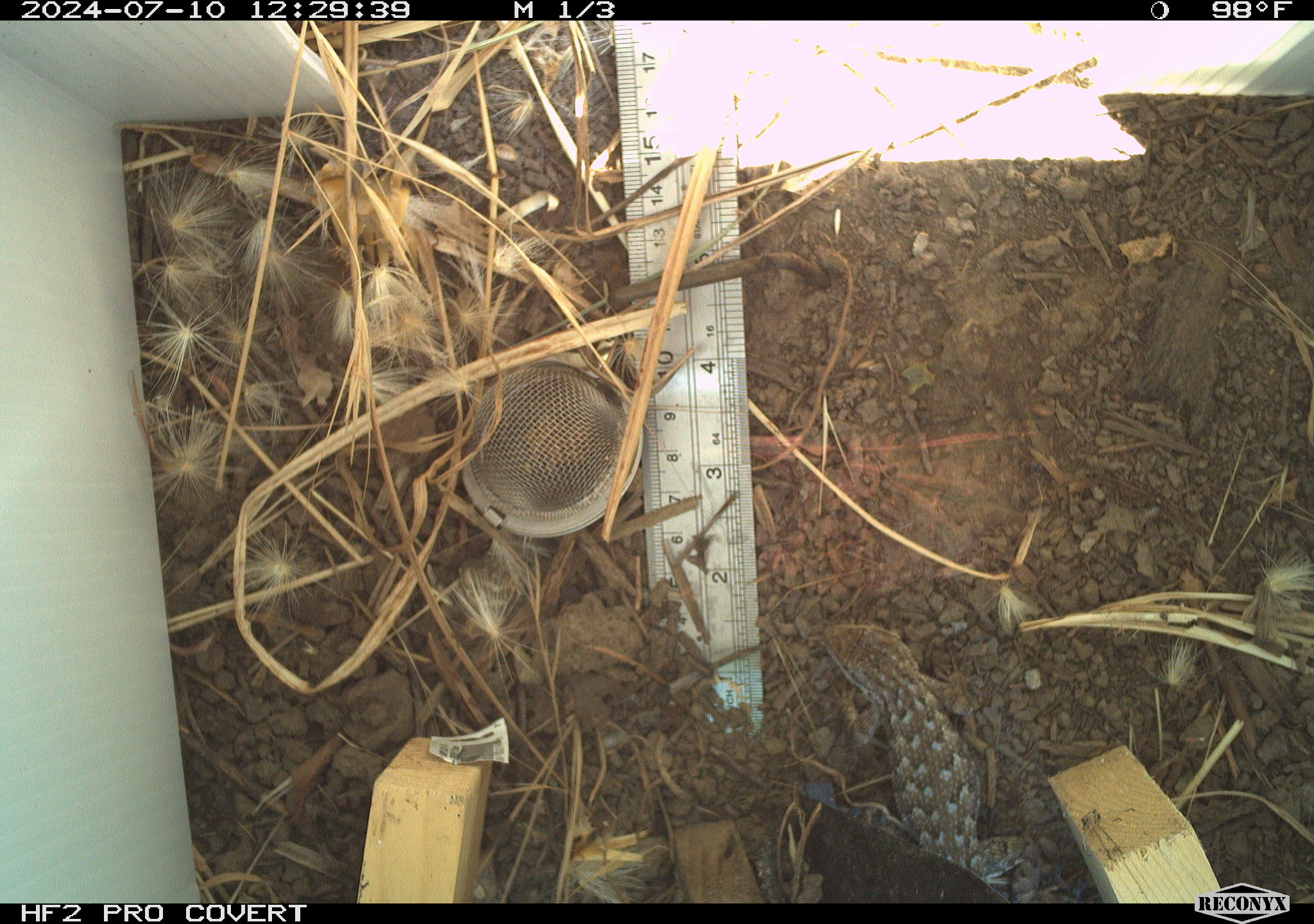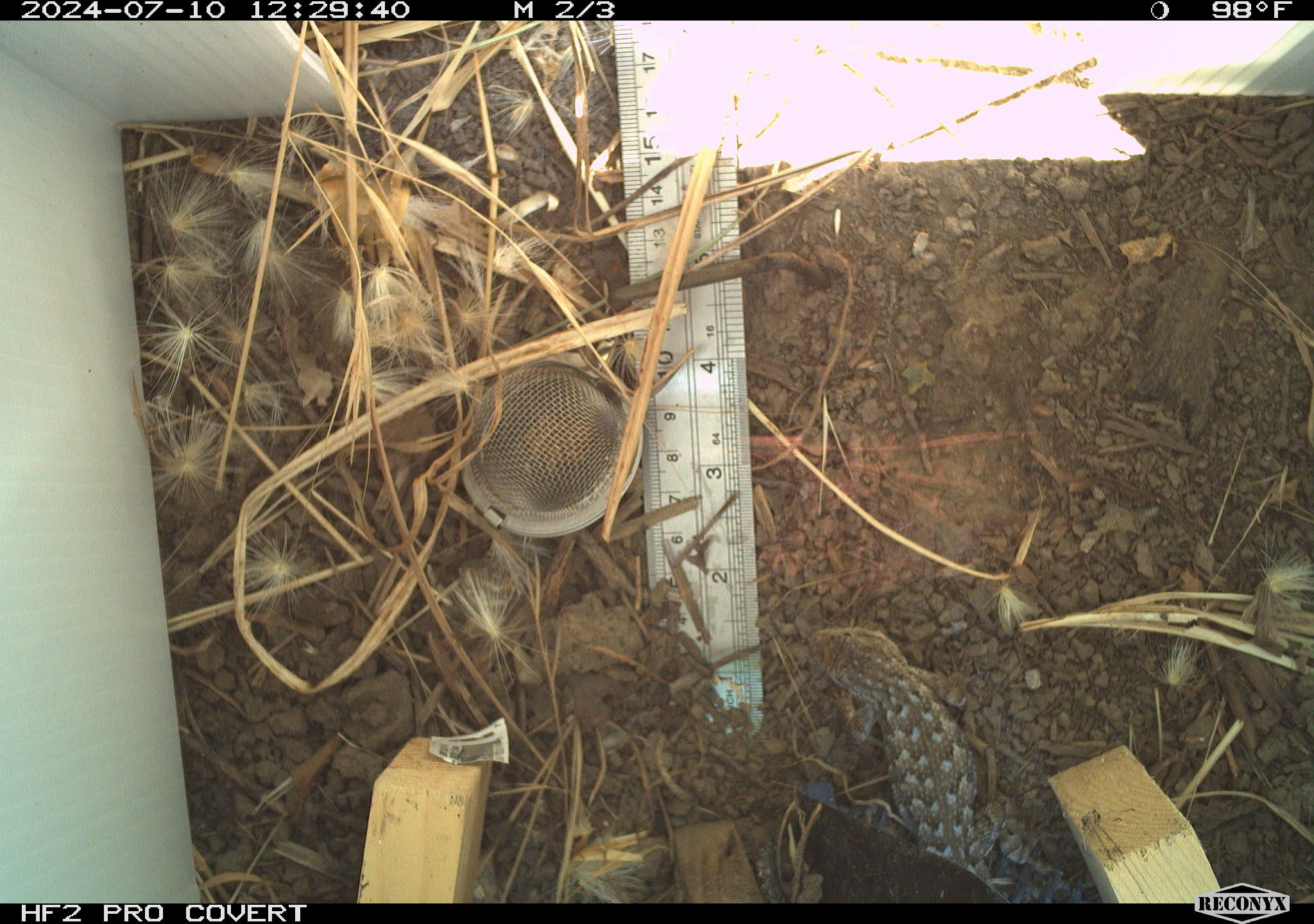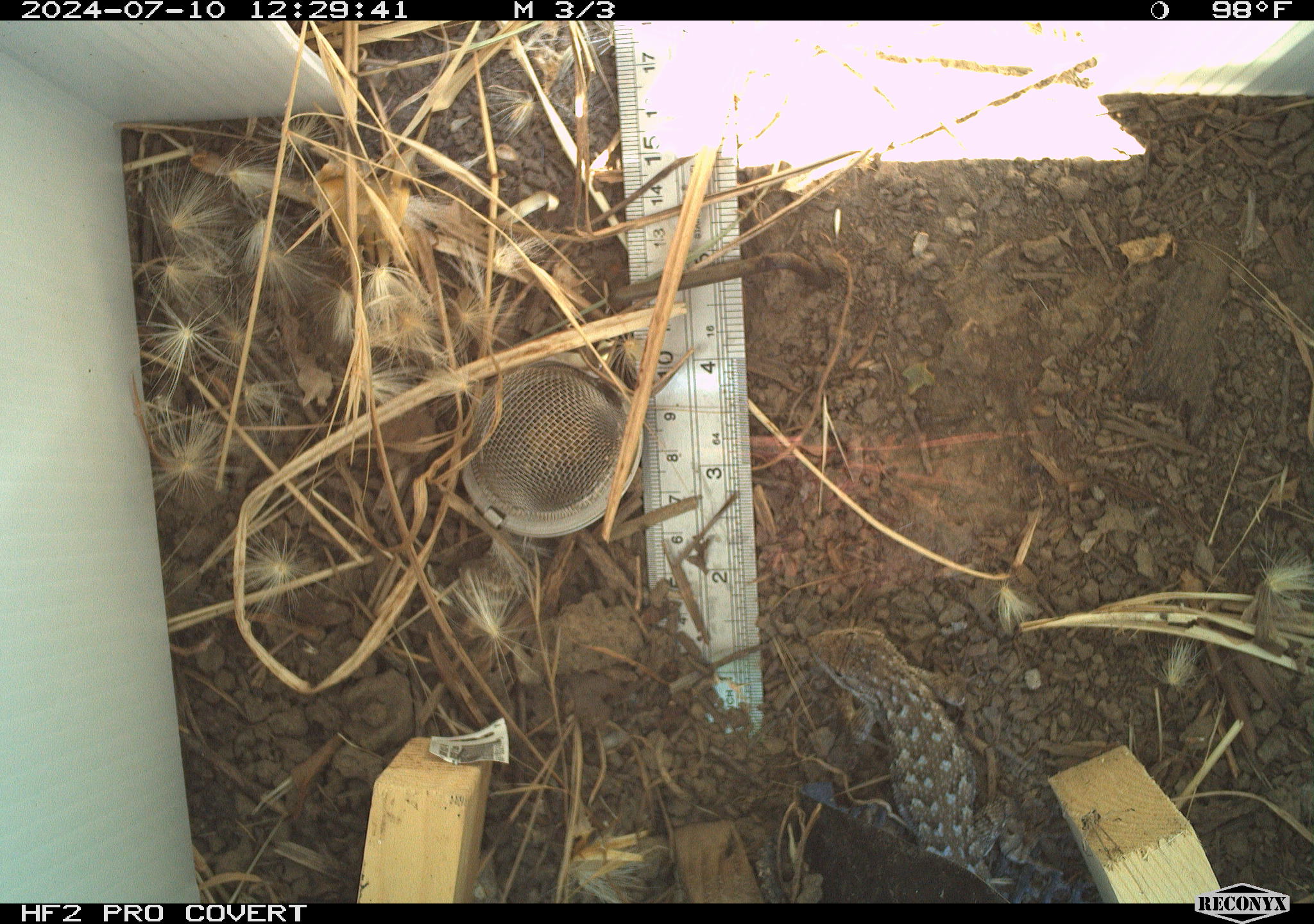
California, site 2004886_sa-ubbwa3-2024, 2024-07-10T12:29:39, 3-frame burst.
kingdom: Animalia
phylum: Chordata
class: Reptilia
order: Squamata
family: Phrynosomatidae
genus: Sceloporus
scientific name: Sceloporus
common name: spiny lizards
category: sceloporus species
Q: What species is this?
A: Sceloporus species (spiny lizards) (Sceloporus).